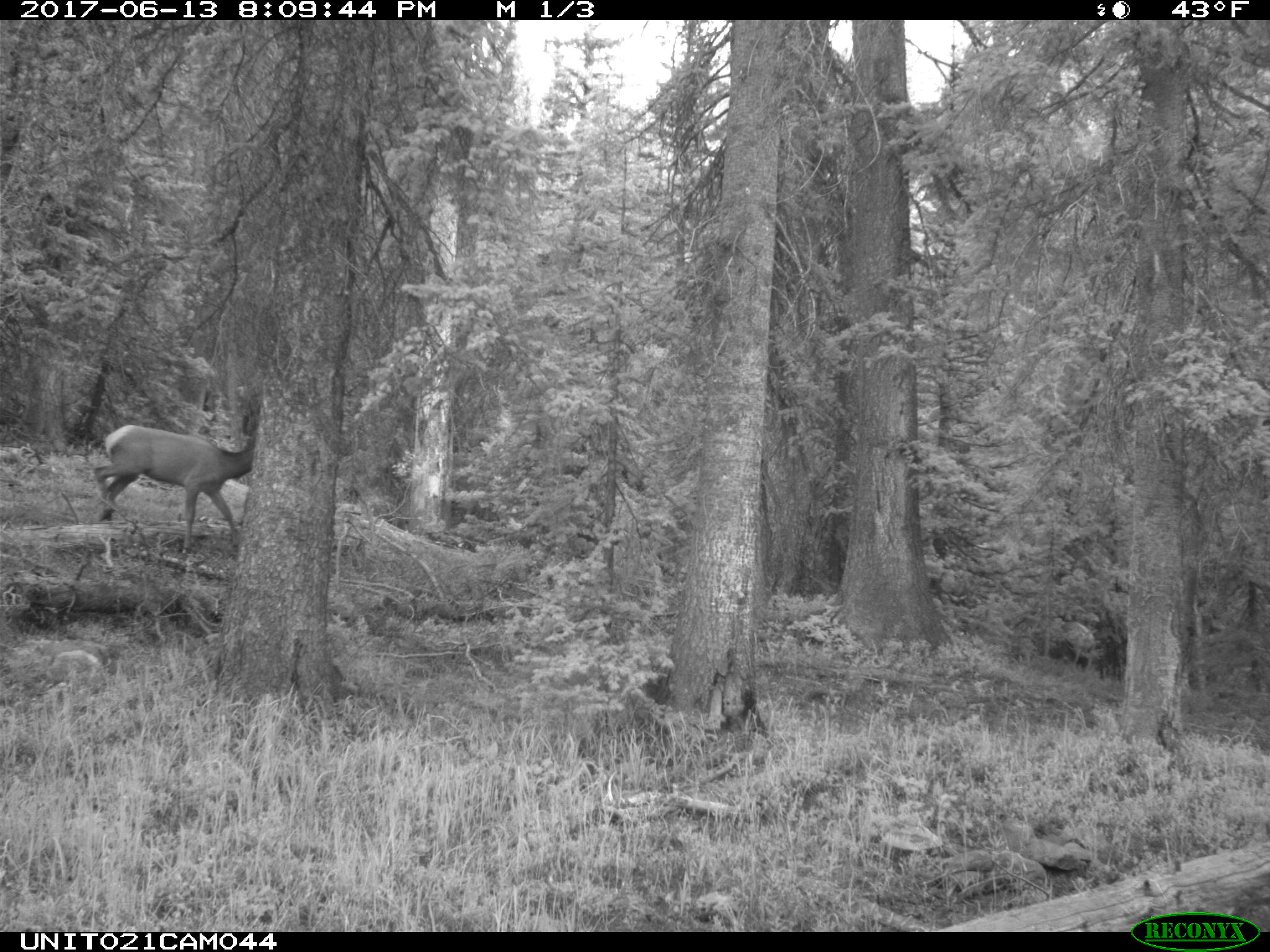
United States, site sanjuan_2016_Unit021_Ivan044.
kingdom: Animalia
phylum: Chordata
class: Mammalia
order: Artiodactyla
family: Cervidae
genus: Cervus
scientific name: Cervus elaphus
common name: red deer